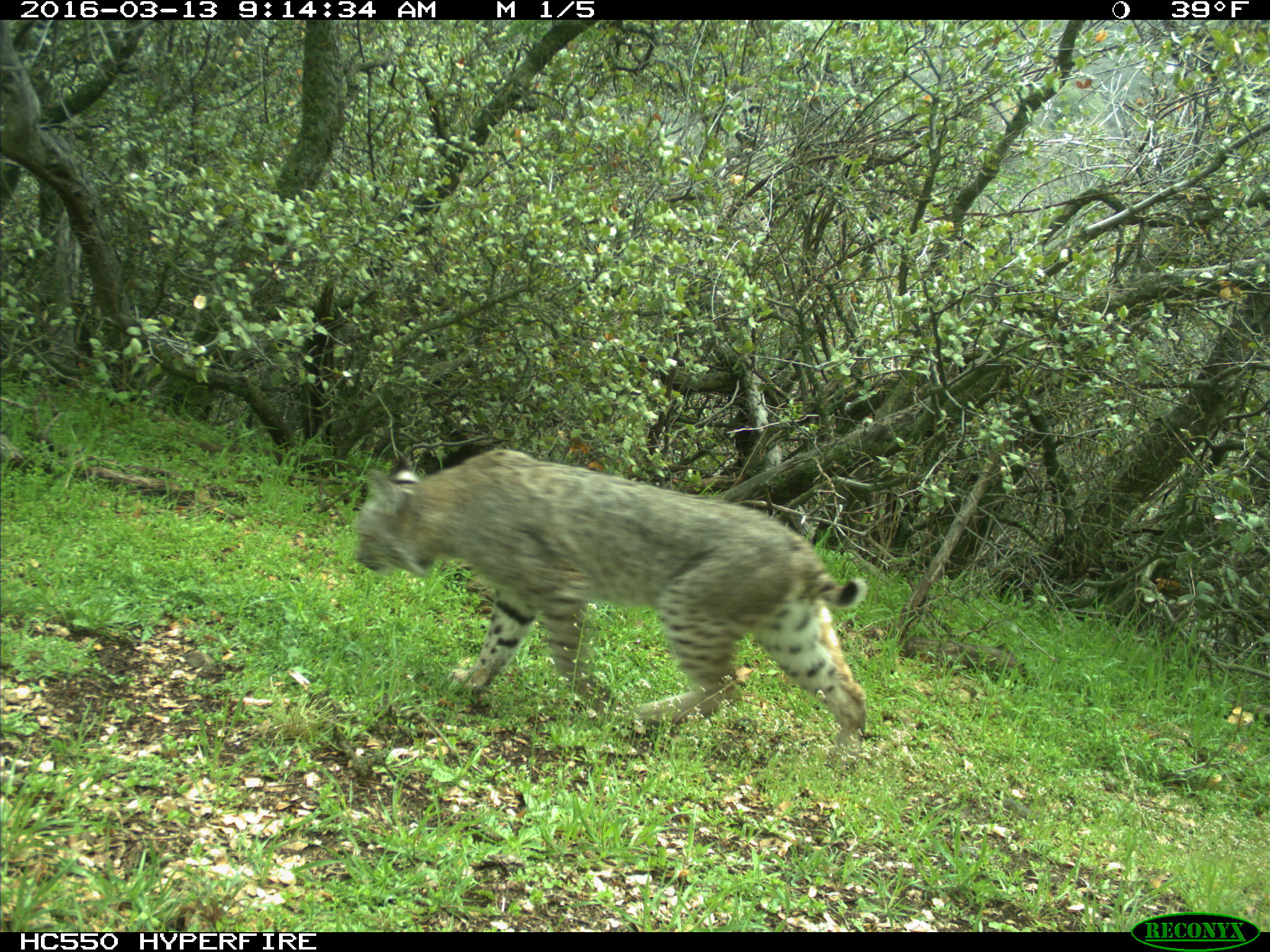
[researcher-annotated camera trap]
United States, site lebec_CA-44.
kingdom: Animalia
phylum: Chordata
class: Mammalia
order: Carnivora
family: Felidae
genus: Lynx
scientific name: Lynx rufus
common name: bobcat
Lynx rufus (bobcat).